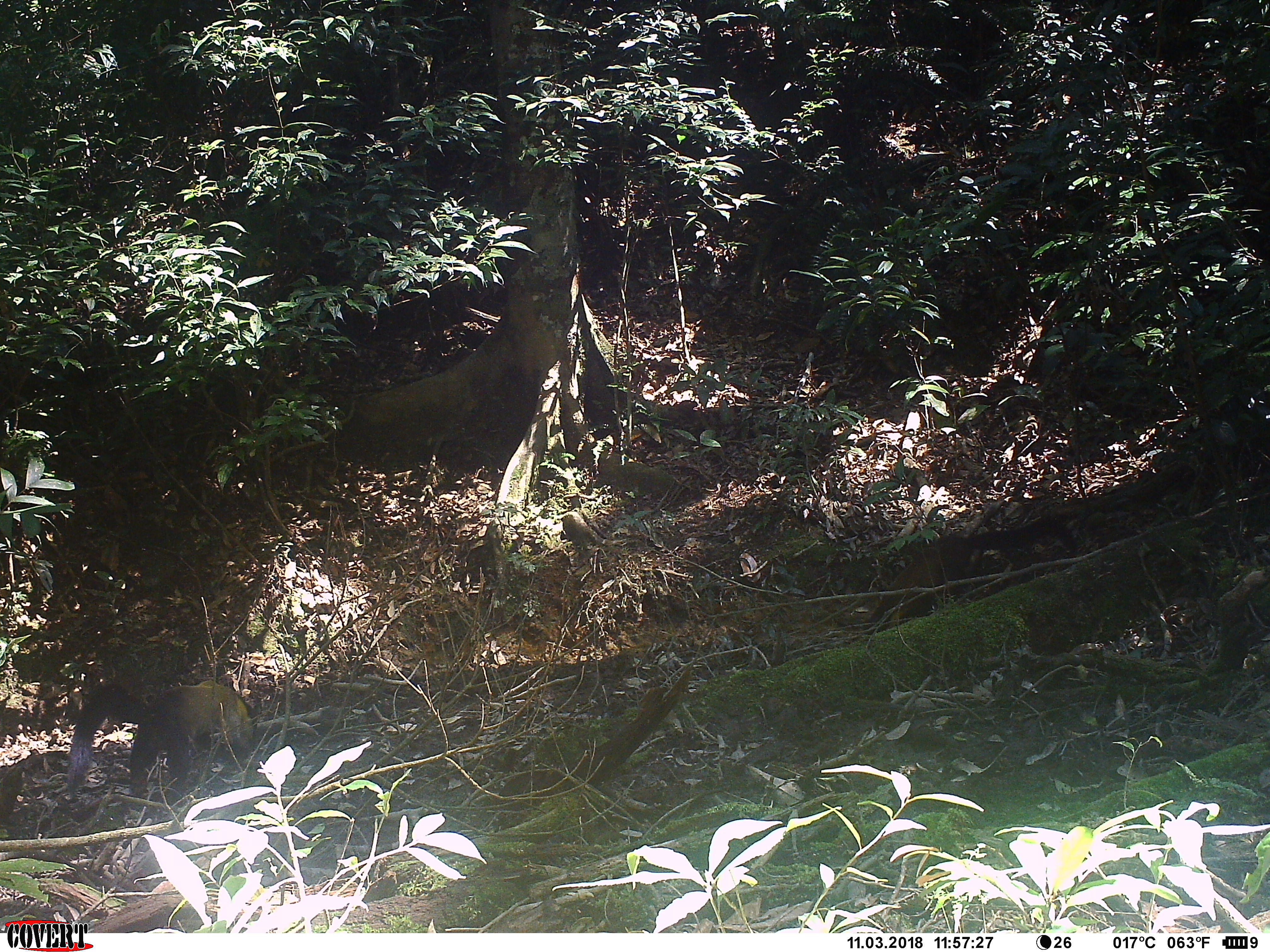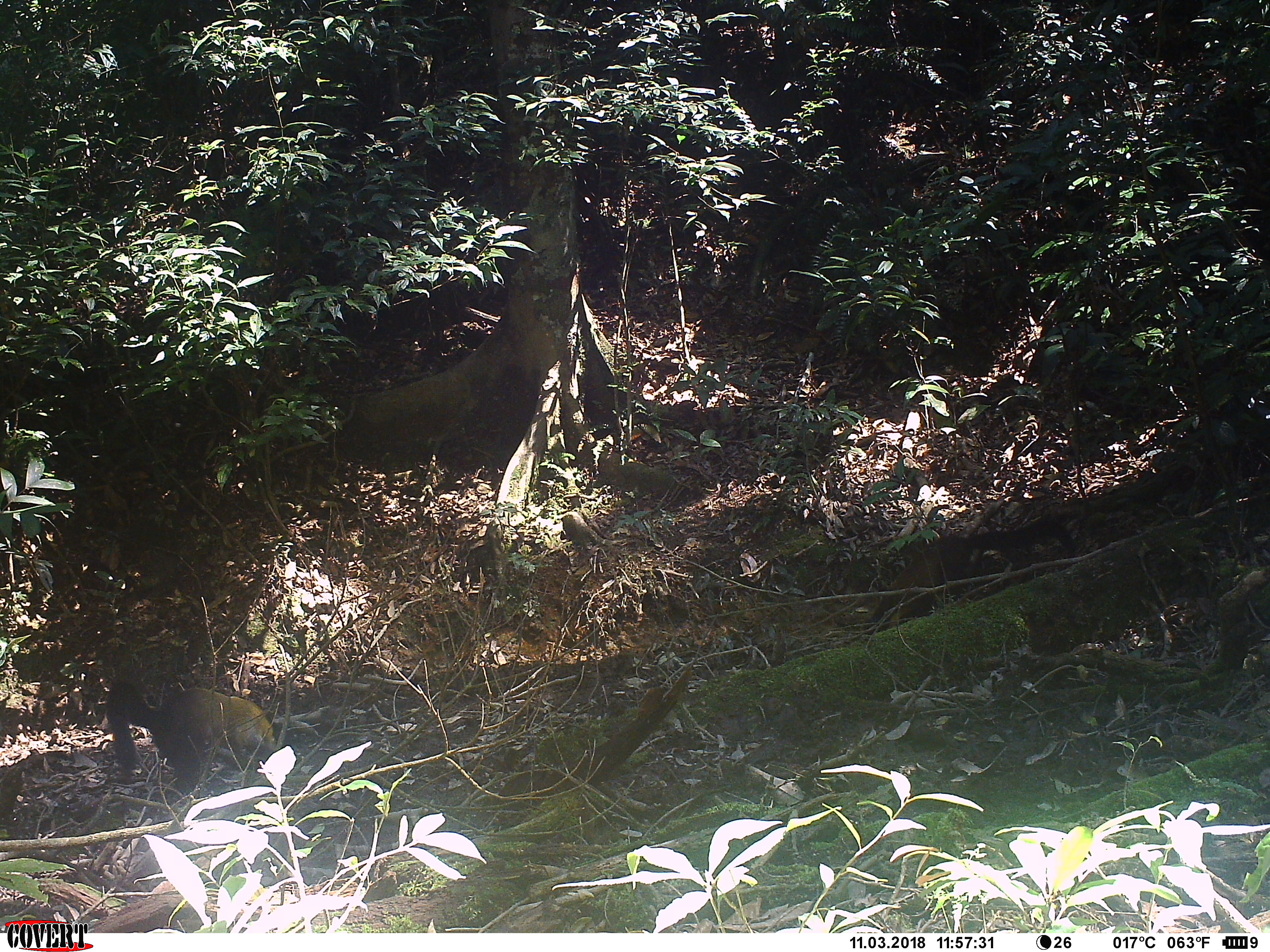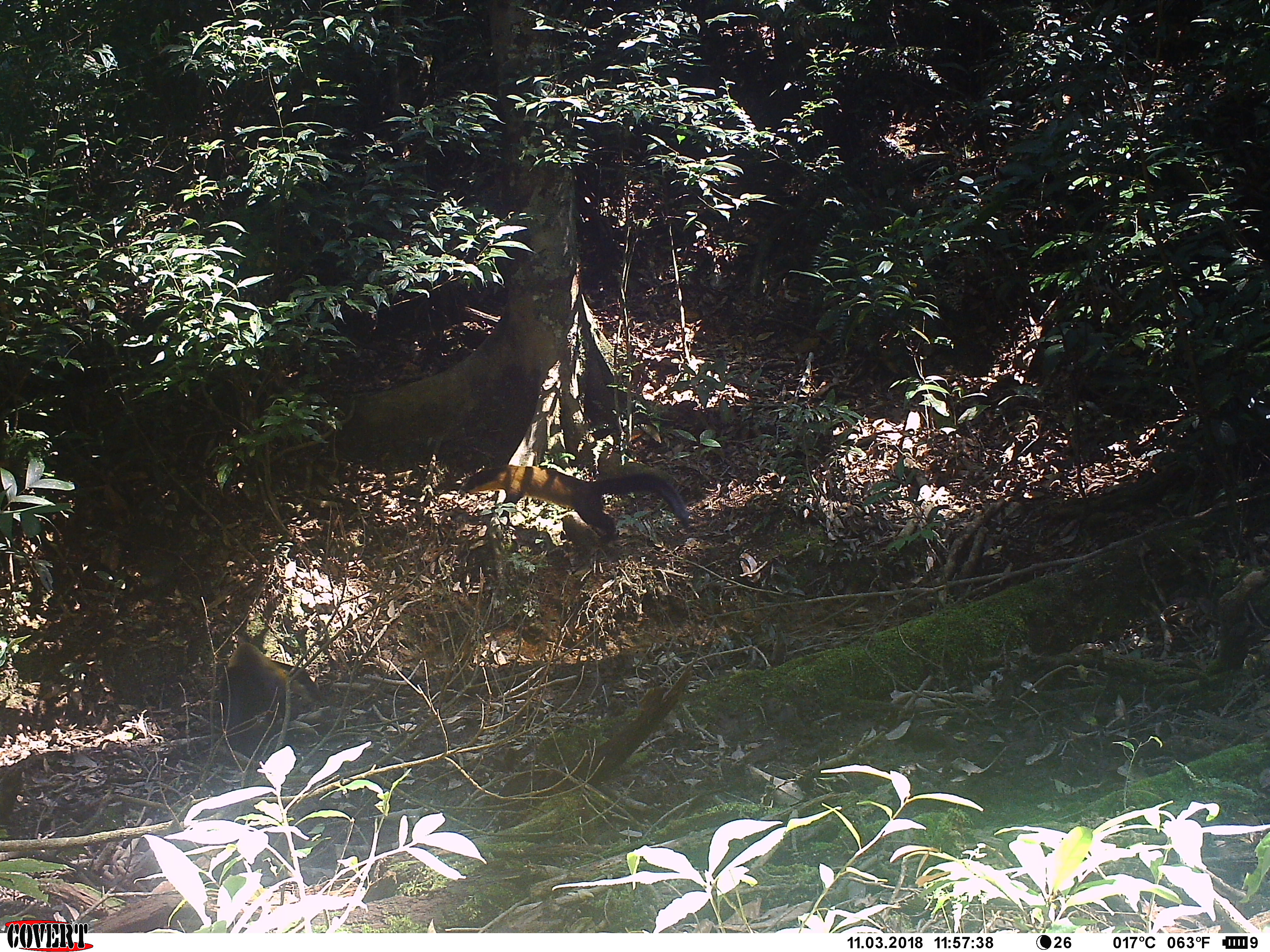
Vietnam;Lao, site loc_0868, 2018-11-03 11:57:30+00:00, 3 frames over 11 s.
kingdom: Animalia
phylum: Chordata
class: Mammalia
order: Carnivora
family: Mustelidae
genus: Martes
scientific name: Martes flavigula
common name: yellow-throated marten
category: yellow throated marten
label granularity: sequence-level